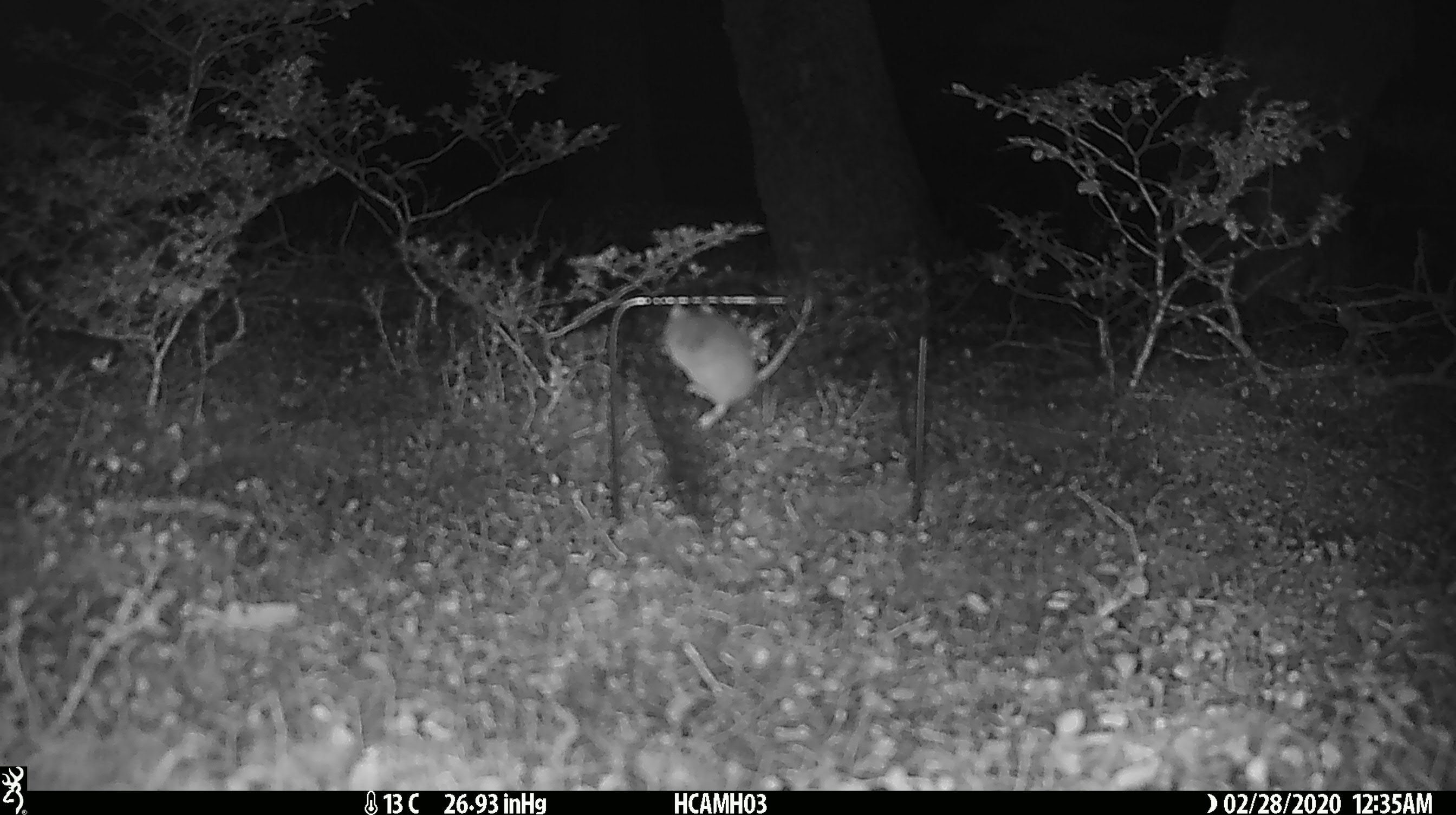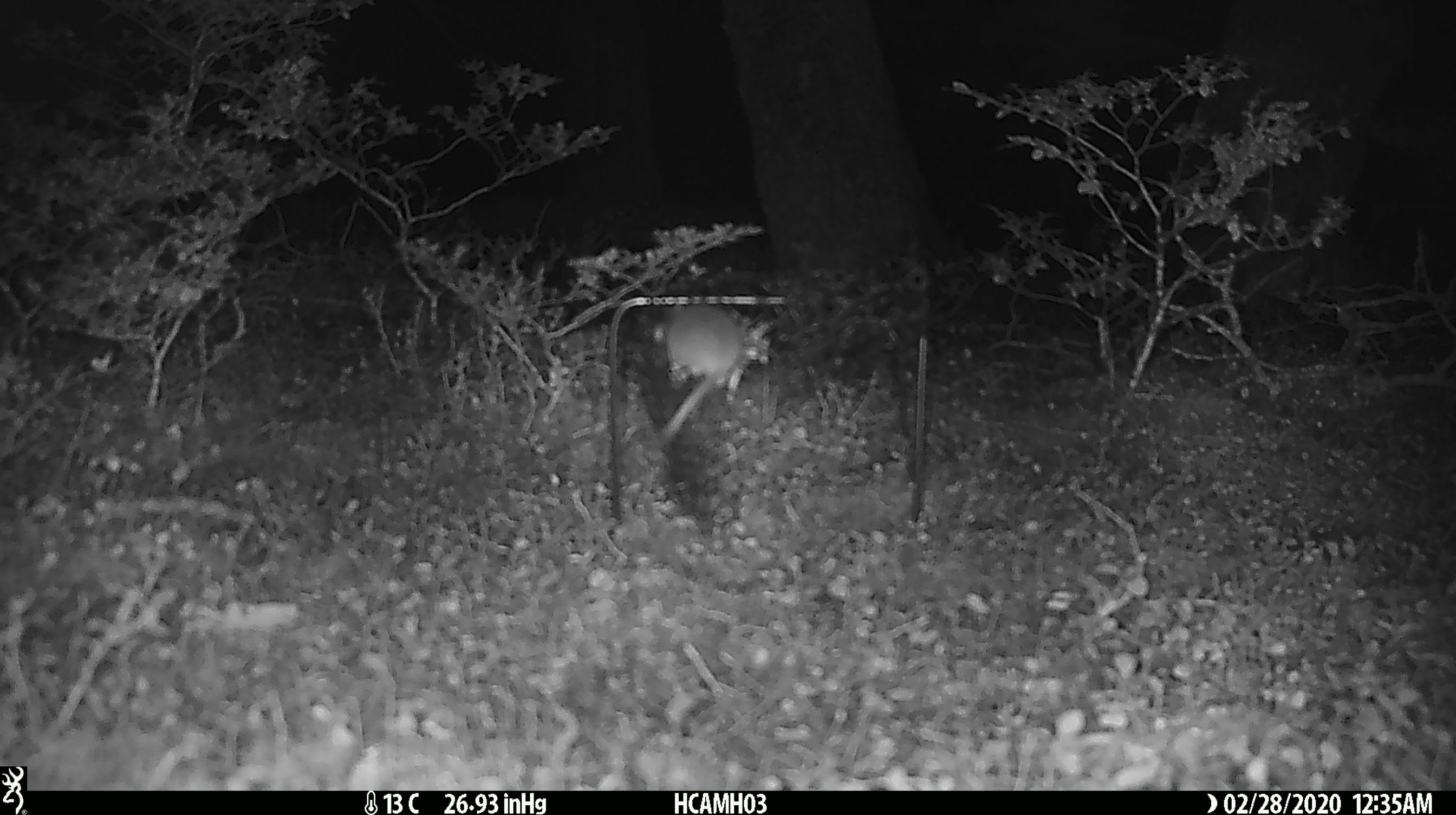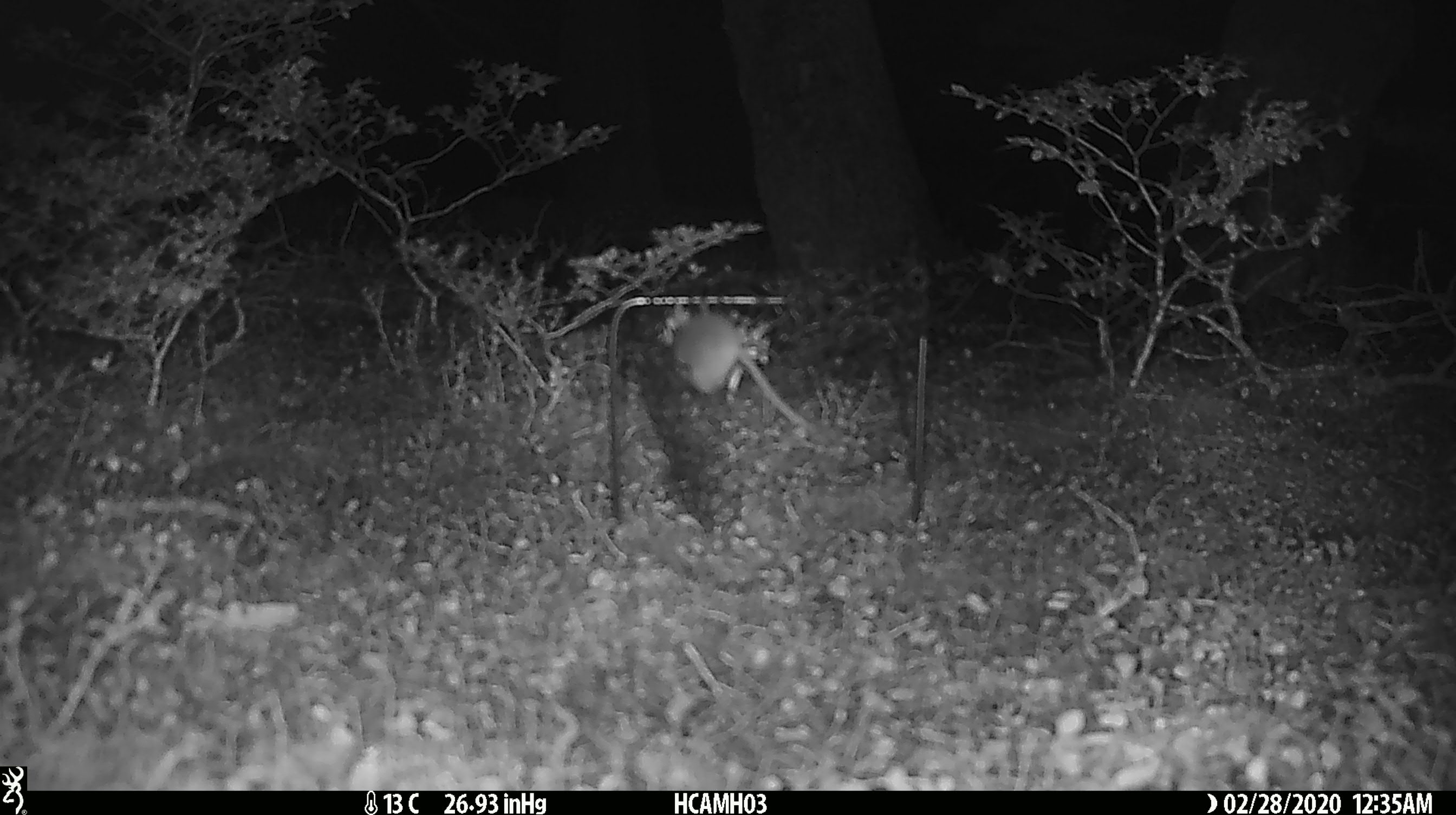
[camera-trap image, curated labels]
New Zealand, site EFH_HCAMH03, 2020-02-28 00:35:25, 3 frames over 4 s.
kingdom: Animalia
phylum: Chordata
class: Mammalia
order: Rodentia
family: Muridae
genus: Mus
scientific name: Mus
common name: mouse